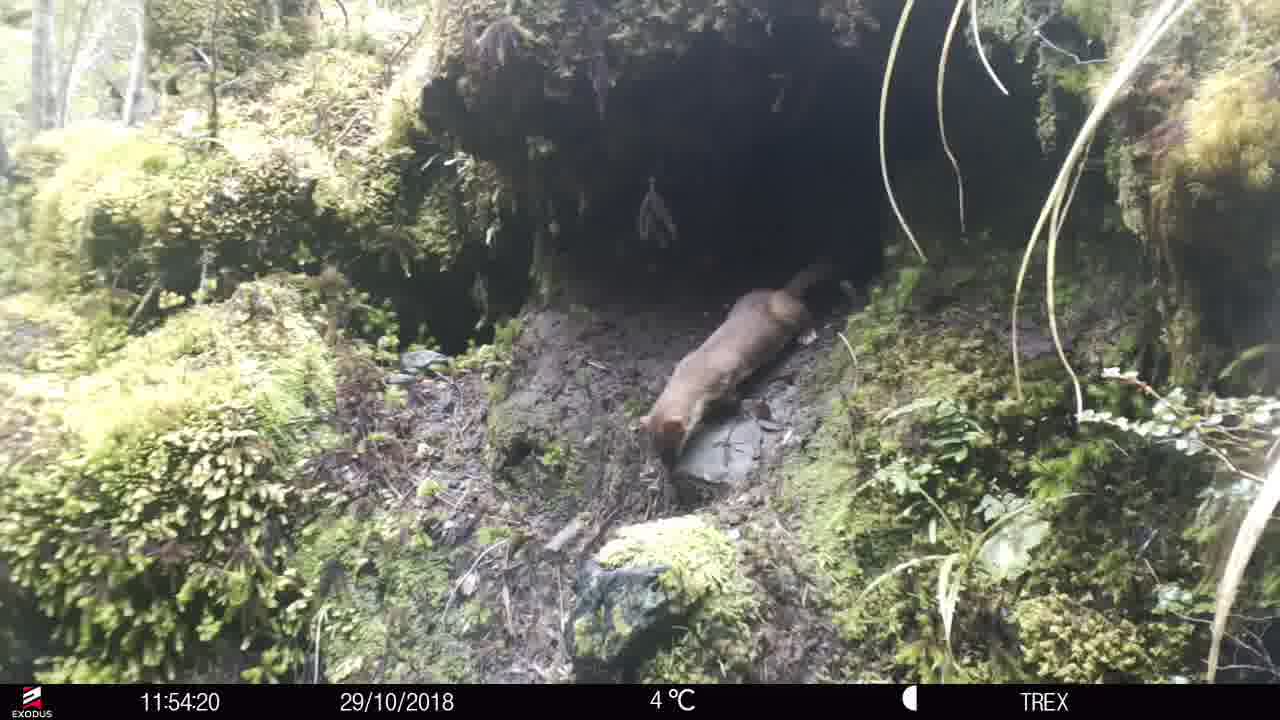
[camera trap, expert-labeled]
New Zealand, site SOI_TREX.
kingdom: Animalia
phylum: Chordata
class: Mammalia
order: Carnivora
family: Mustelidae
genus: Mustela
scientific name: Mustela erminea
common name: stoat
Stoat (Mustela erminea).